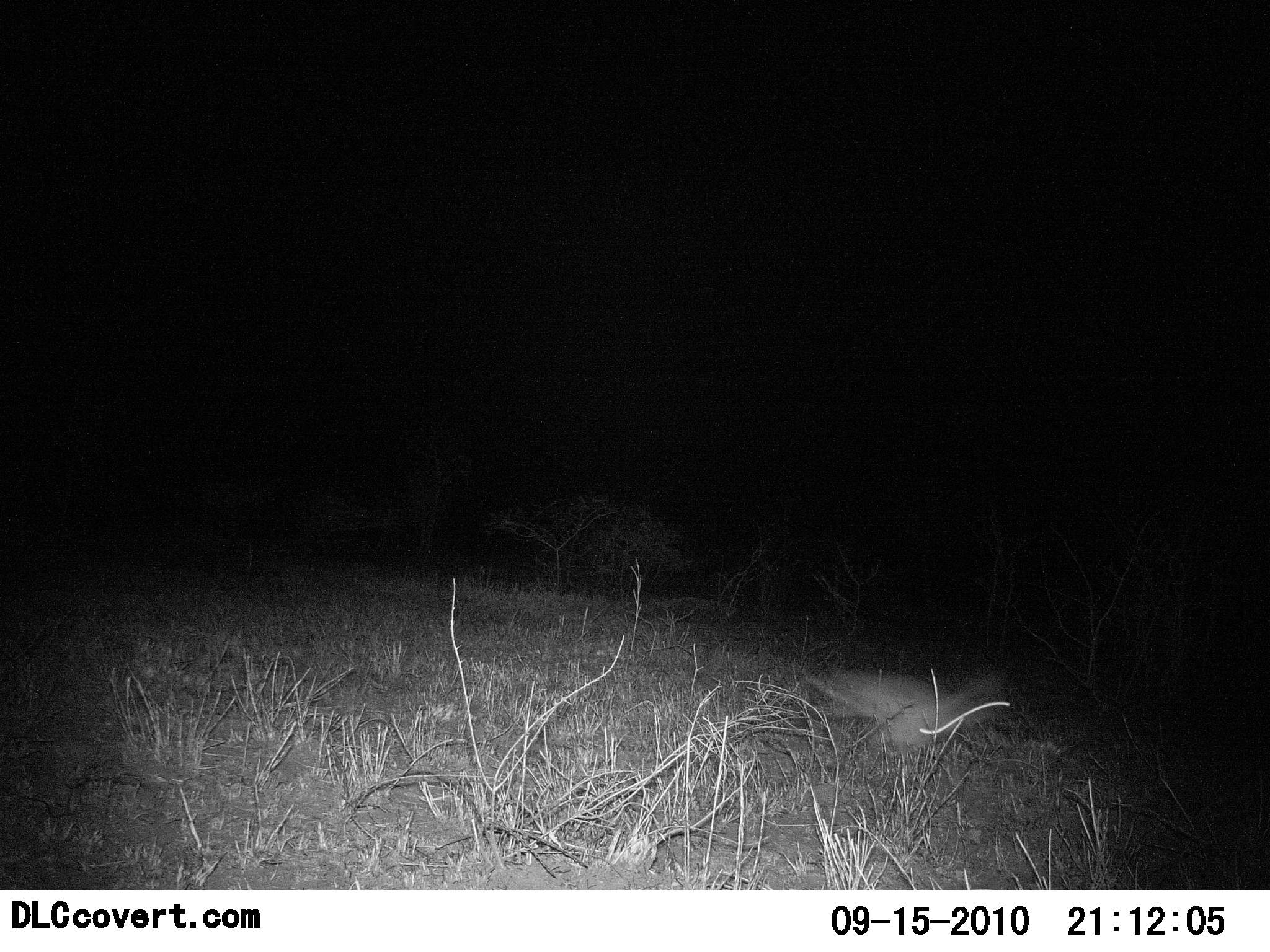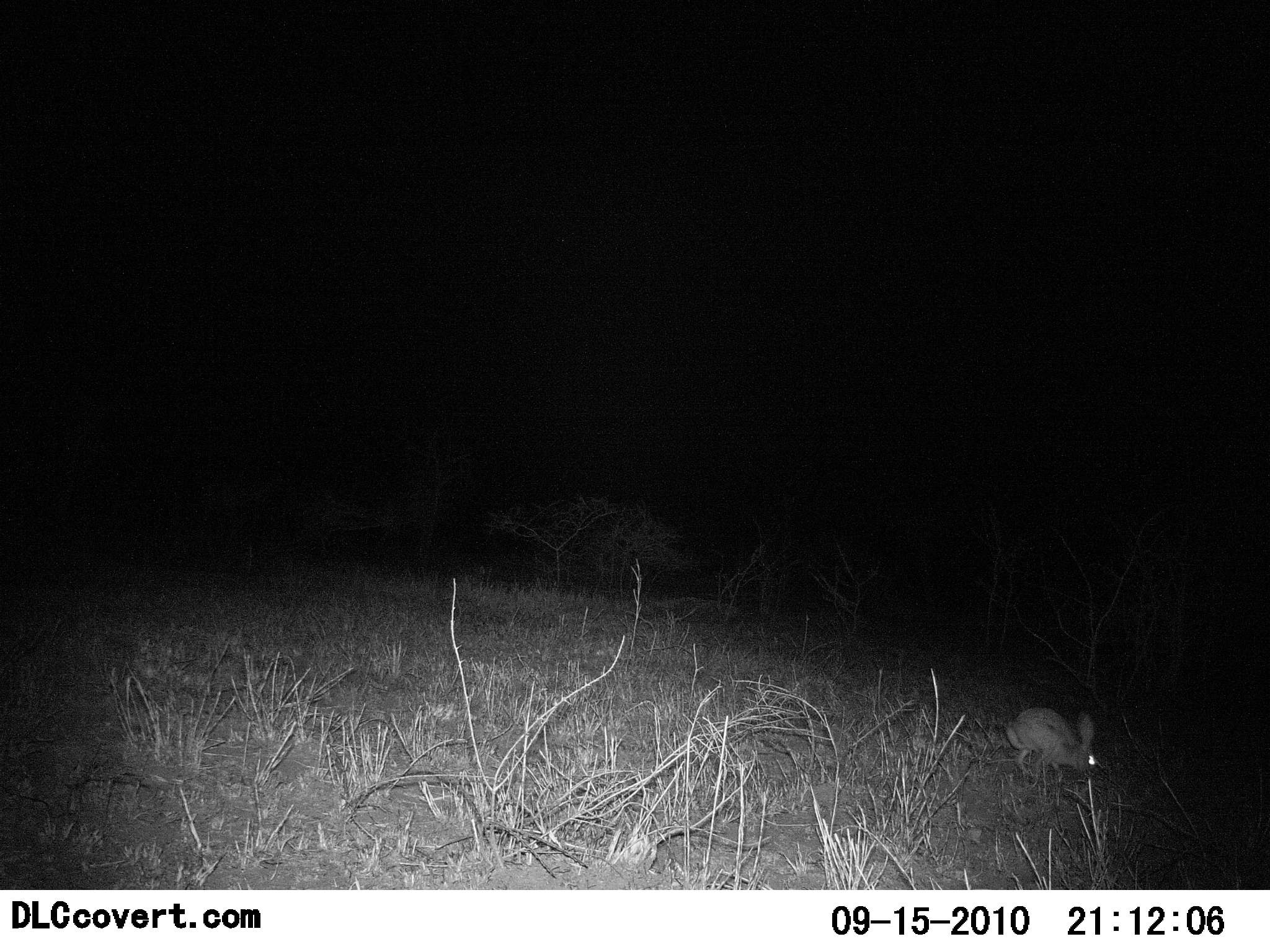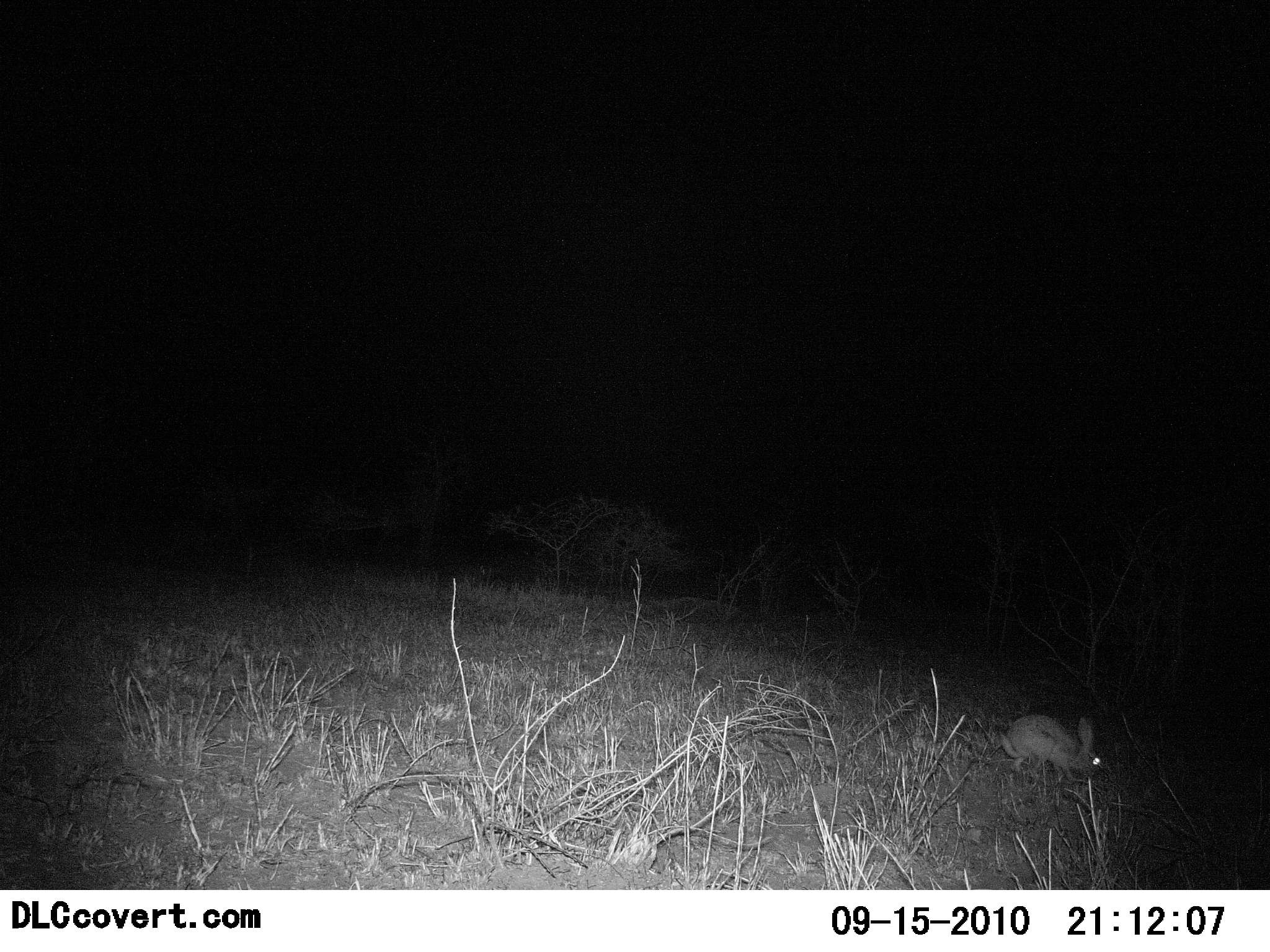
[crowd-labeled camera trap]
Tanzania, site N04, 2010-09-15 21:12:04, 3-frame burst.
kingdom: Animalia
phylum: Chordata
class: Mammalia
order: Lagomorpha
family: Leporidae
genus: Lepus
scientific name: Lepus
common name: hare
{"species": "hare (Lepus)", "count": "1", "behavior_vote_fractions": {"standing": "0%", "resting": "0%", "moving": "88%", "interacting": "0%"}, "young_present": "0%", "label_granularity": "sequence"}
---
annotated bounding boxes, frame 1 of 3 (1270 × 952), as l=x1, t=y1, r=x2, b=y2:
animal: l=800, t=667, r=1015, b=766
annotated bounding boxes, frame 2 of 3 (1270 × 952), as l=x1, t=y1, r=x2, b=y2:
animal: l=1005, t=706, r=1099, b=780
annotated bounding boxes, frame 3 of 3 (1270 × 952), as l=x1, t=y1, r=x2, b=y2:
animal: l=998, t=712, r=1103, b=777